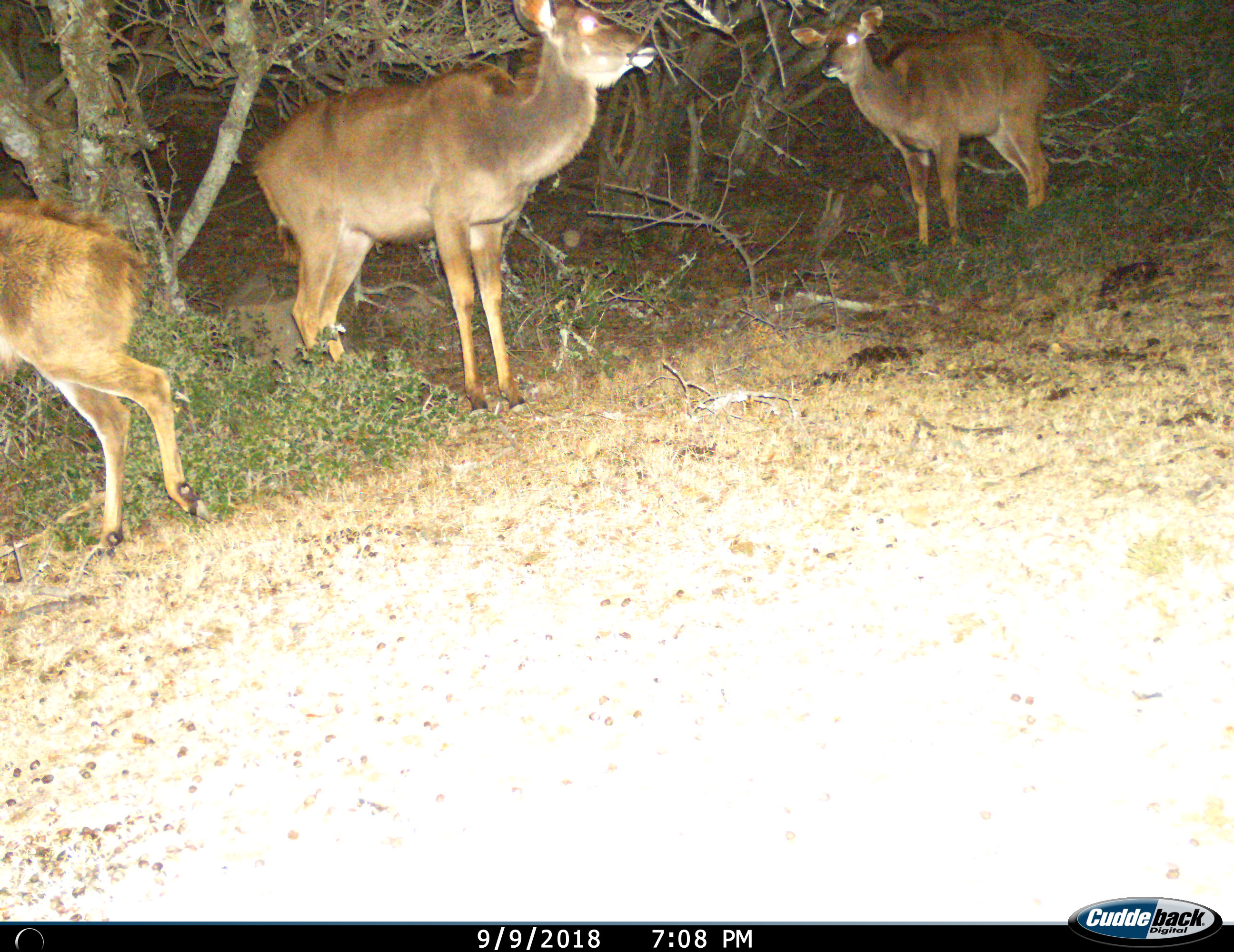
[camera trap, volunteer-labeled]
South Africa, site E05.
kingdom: Animalia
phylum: Chordata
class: Mammalia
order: Artiodactyla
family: Bovidae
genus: Tragelaphus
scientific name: Tragelaphus strepsiceros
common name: greater kudu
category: kudu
Kudu (greater kudu) (Tragelaphus strepsiceros), count 3. Behavior (volunteer vote fractions): standing 90%, resting 0%, moving 20%, interacting 0%. Young present (vote fraction): 30%. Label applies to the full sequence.